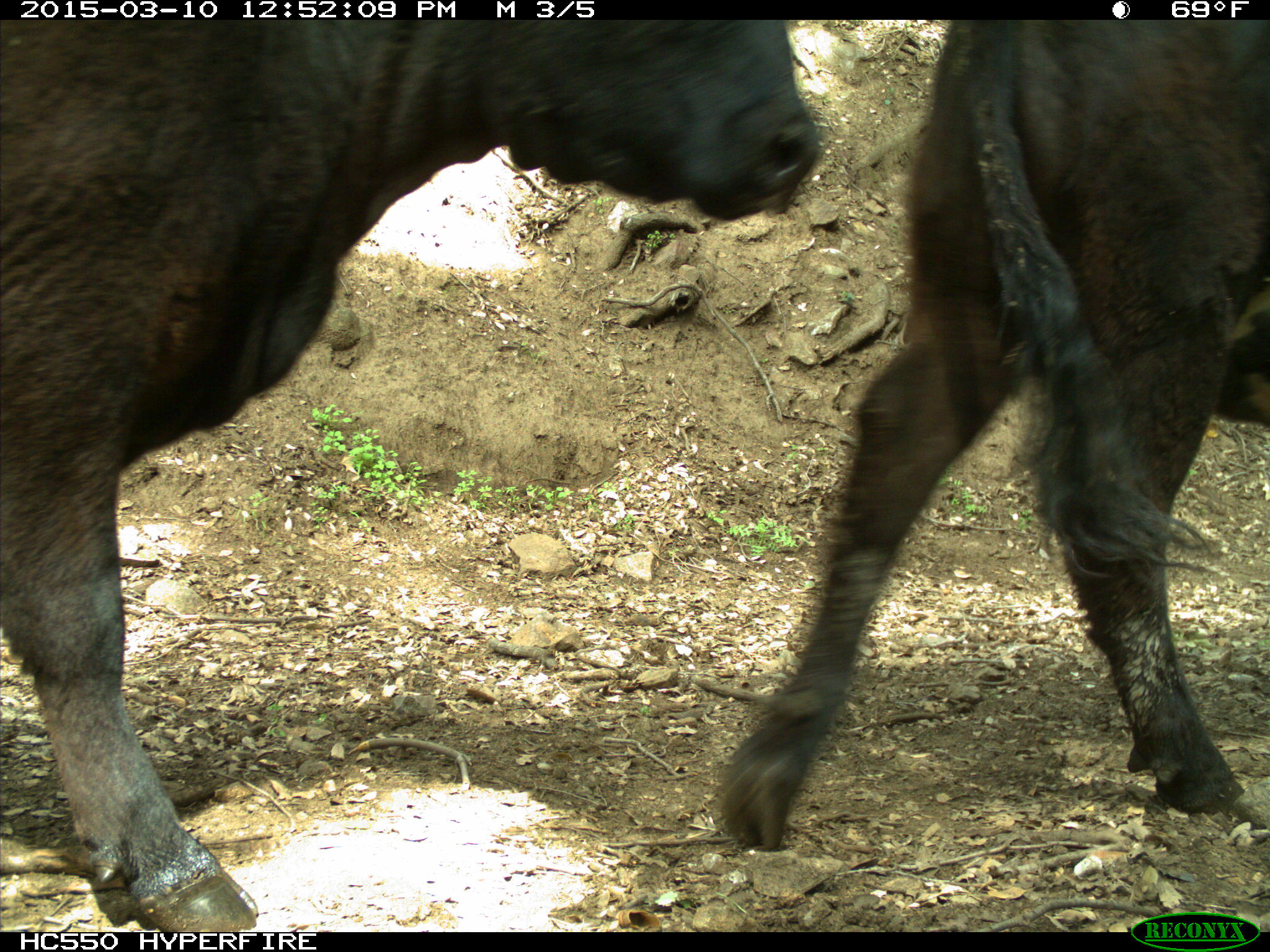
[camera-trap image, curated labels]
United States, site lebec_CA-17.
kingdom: Animalia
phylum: Chordata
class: Mammalia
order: Artiodactyla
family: Bovidae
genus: Bos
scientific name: Bos taurus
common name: domestic cow